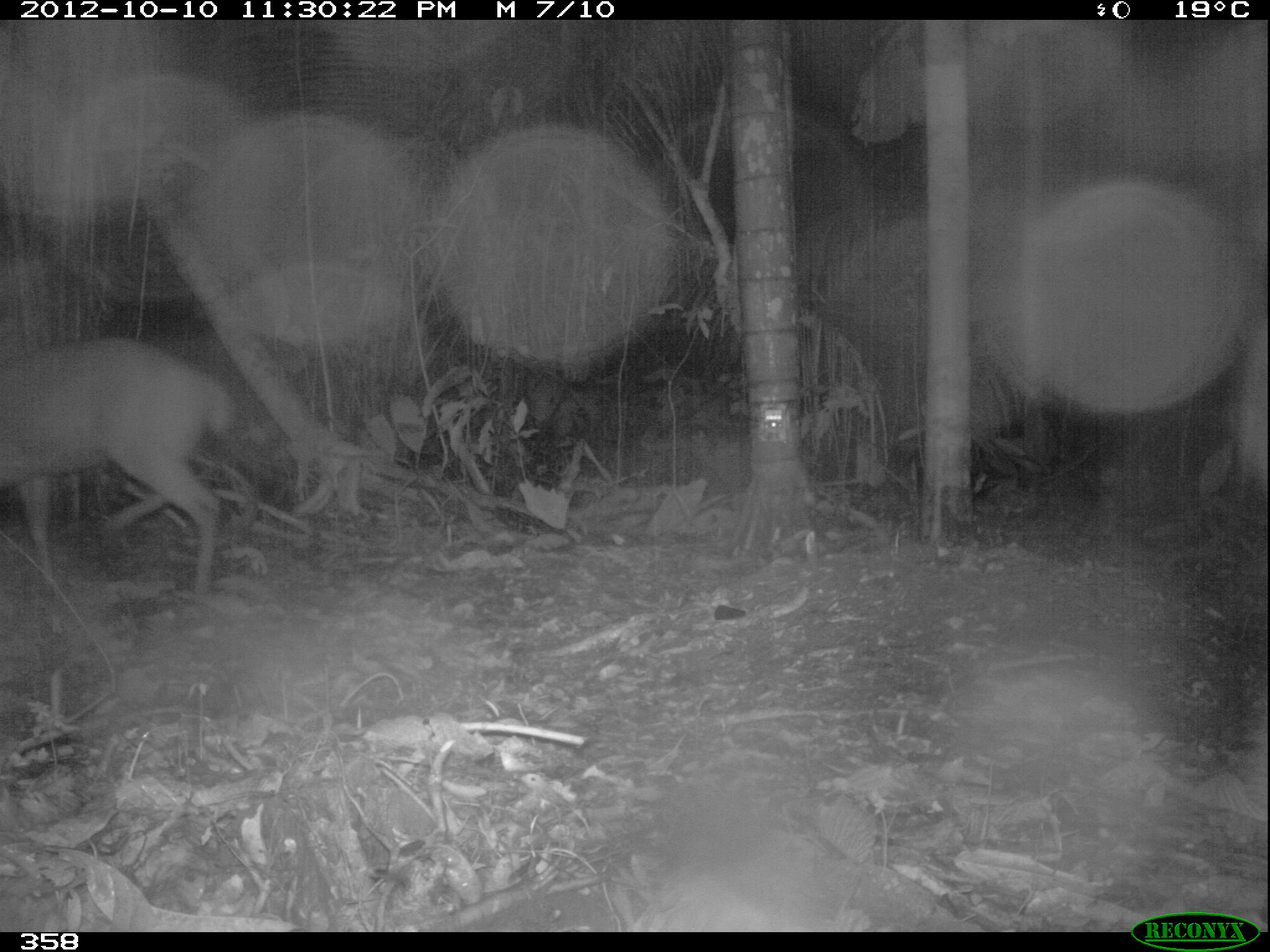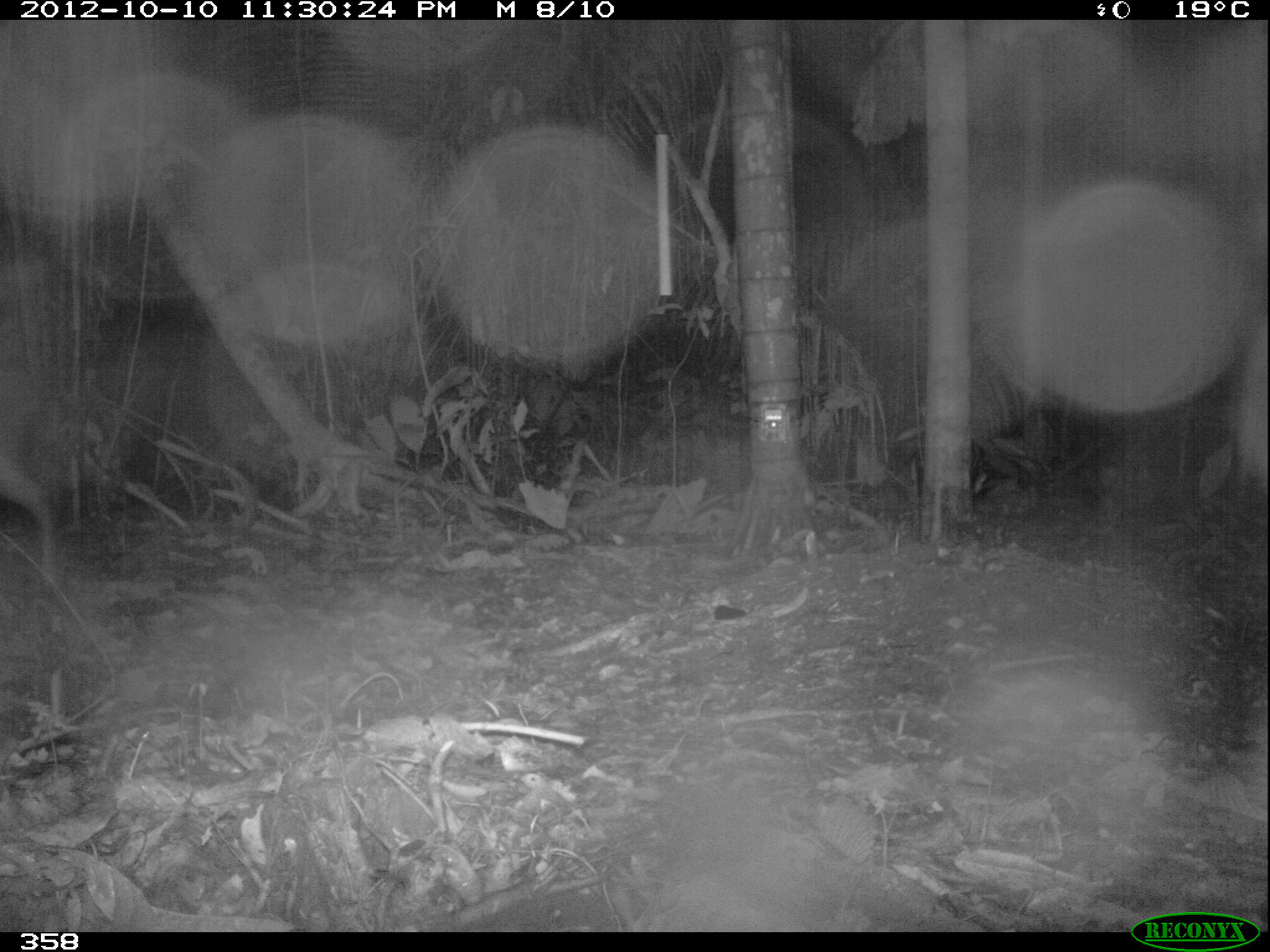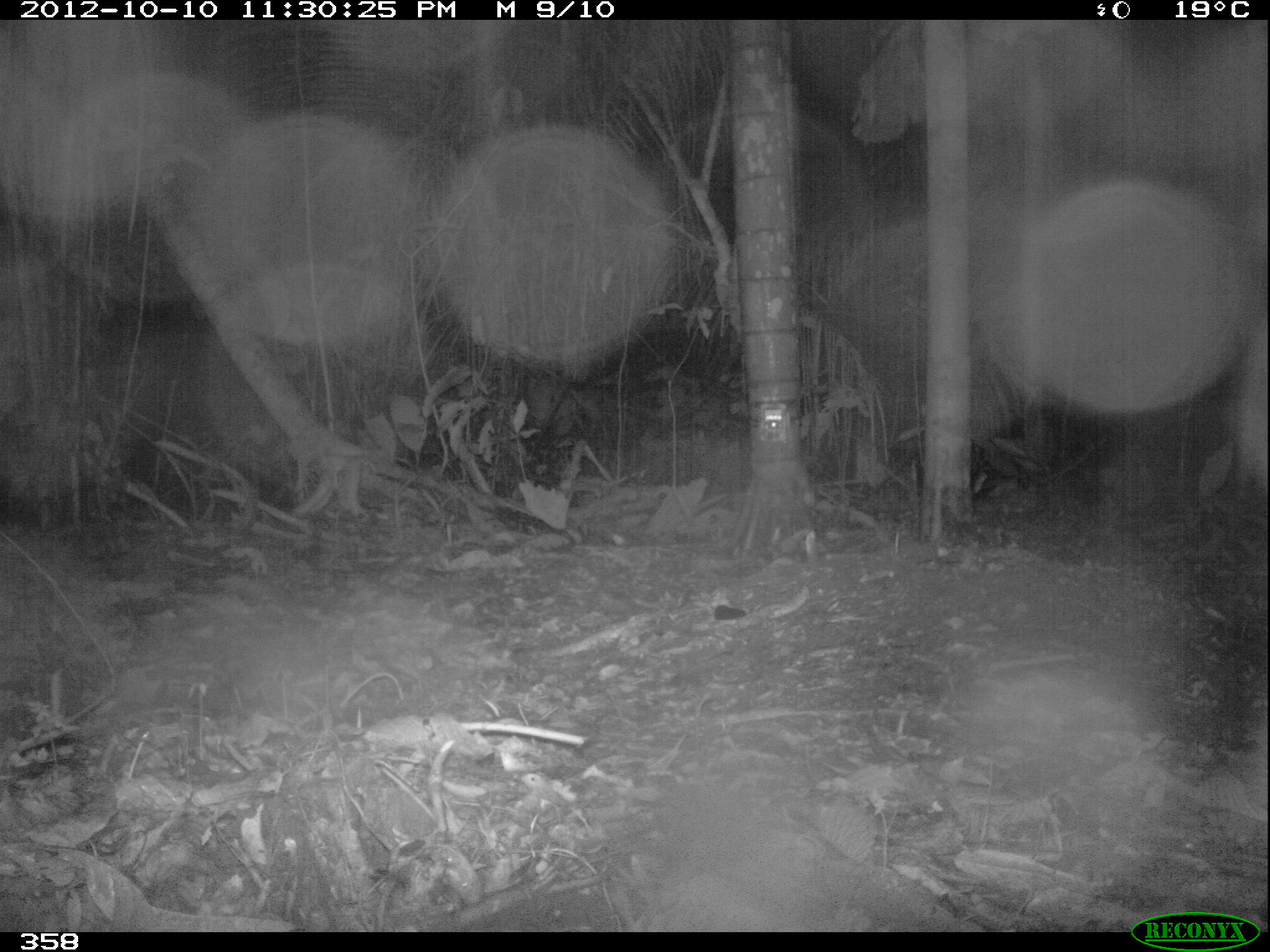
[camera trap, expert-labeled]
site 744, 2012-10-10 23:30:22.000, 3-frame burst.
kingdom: Animalia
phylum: Chordata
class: Mammalia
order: Artiodactyla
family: Cervidae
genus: Mazama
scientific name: Mazama americana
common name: red brocket